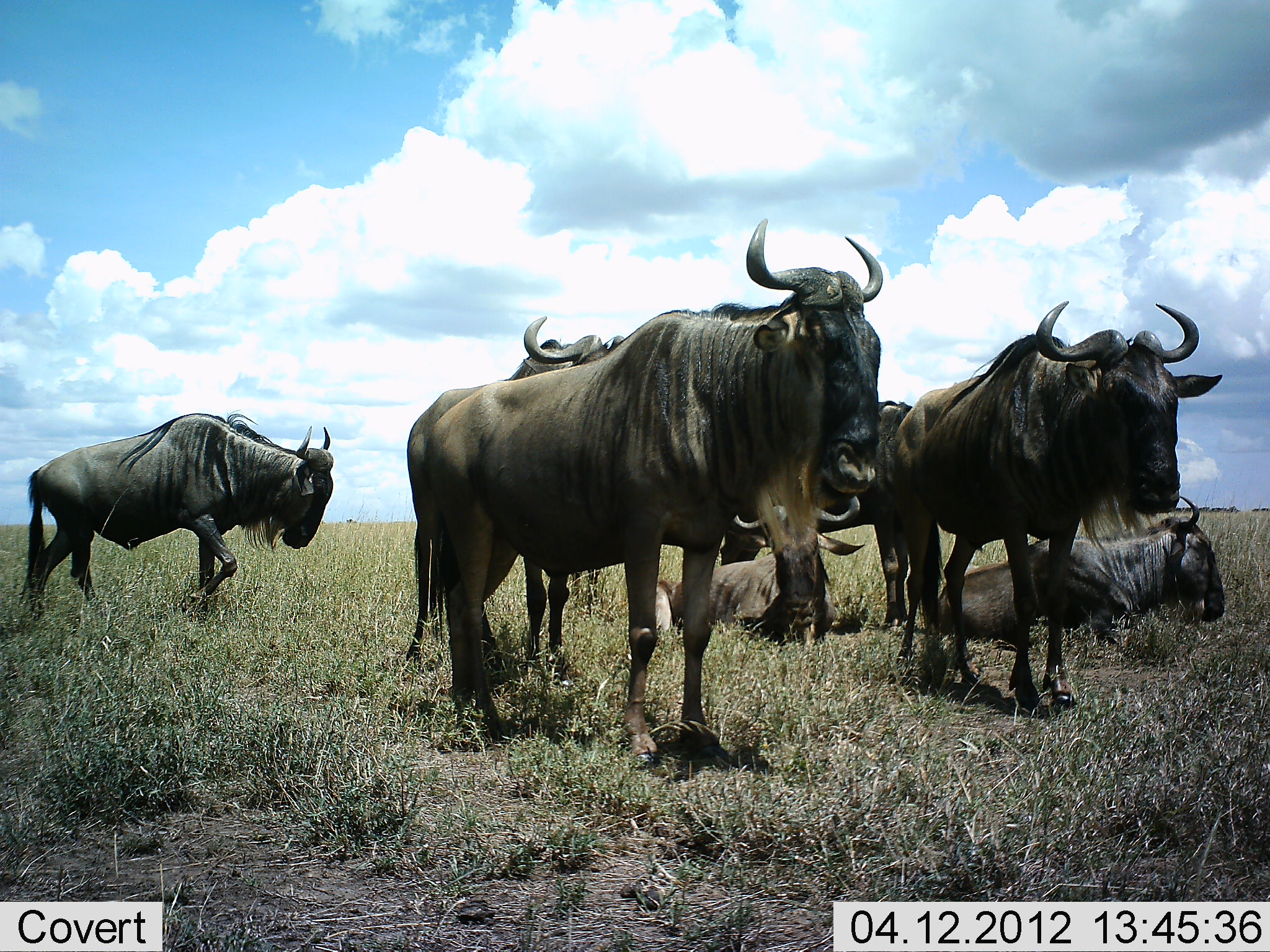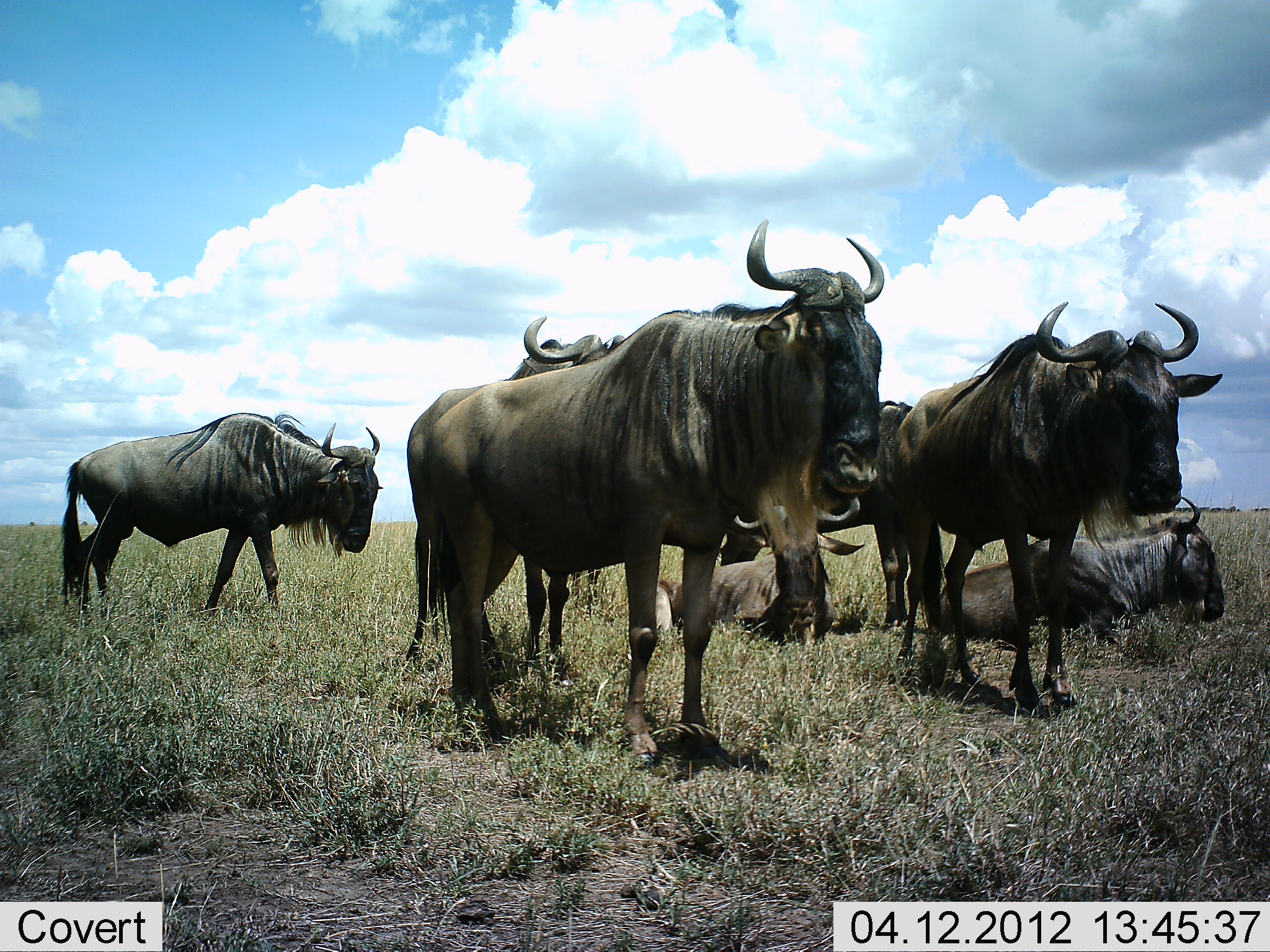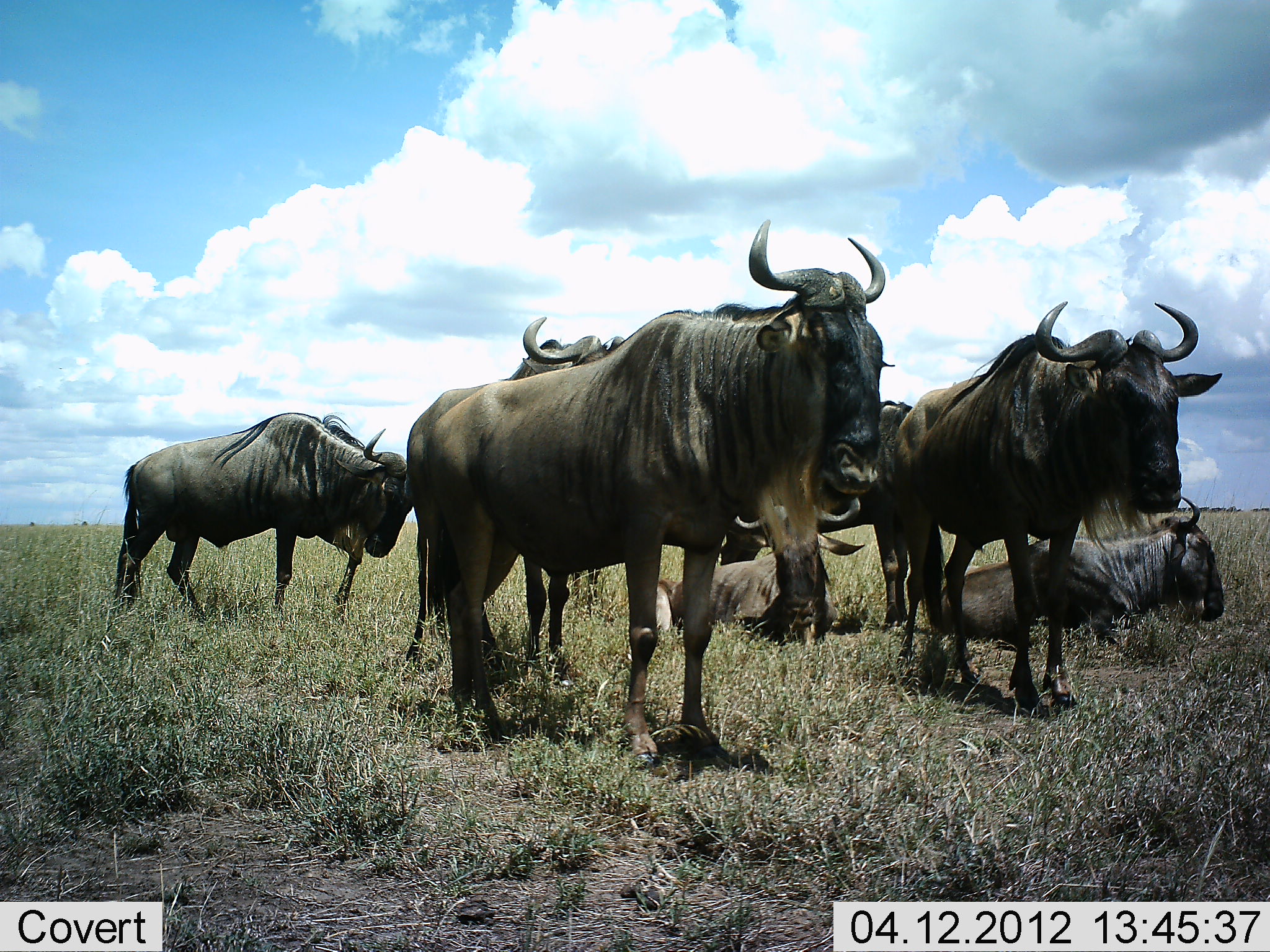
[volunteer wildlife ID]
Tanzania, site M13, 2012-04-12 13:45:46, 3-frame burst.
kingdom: Animalia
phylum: Chordata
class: Mammalia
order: Artiodactyla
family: Bovidae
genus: Connochaetes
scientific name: Connochaetes taurinus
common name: blue wildebeest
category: wildebeest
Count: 7.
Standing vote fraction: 100%.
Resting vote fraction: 80%.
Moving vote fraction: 33%.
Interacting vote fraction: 7%.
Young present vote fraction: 7%.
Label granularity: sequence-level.